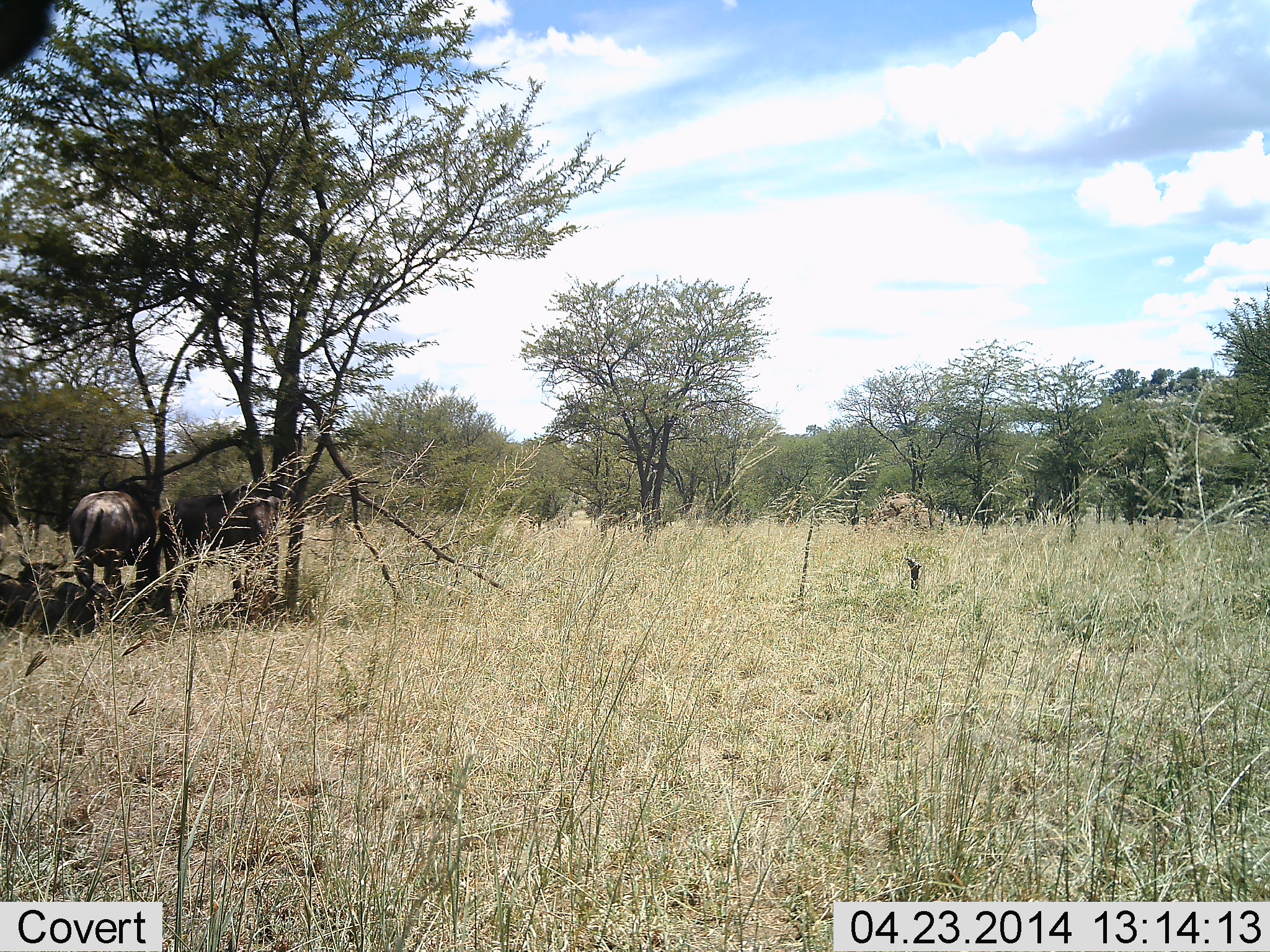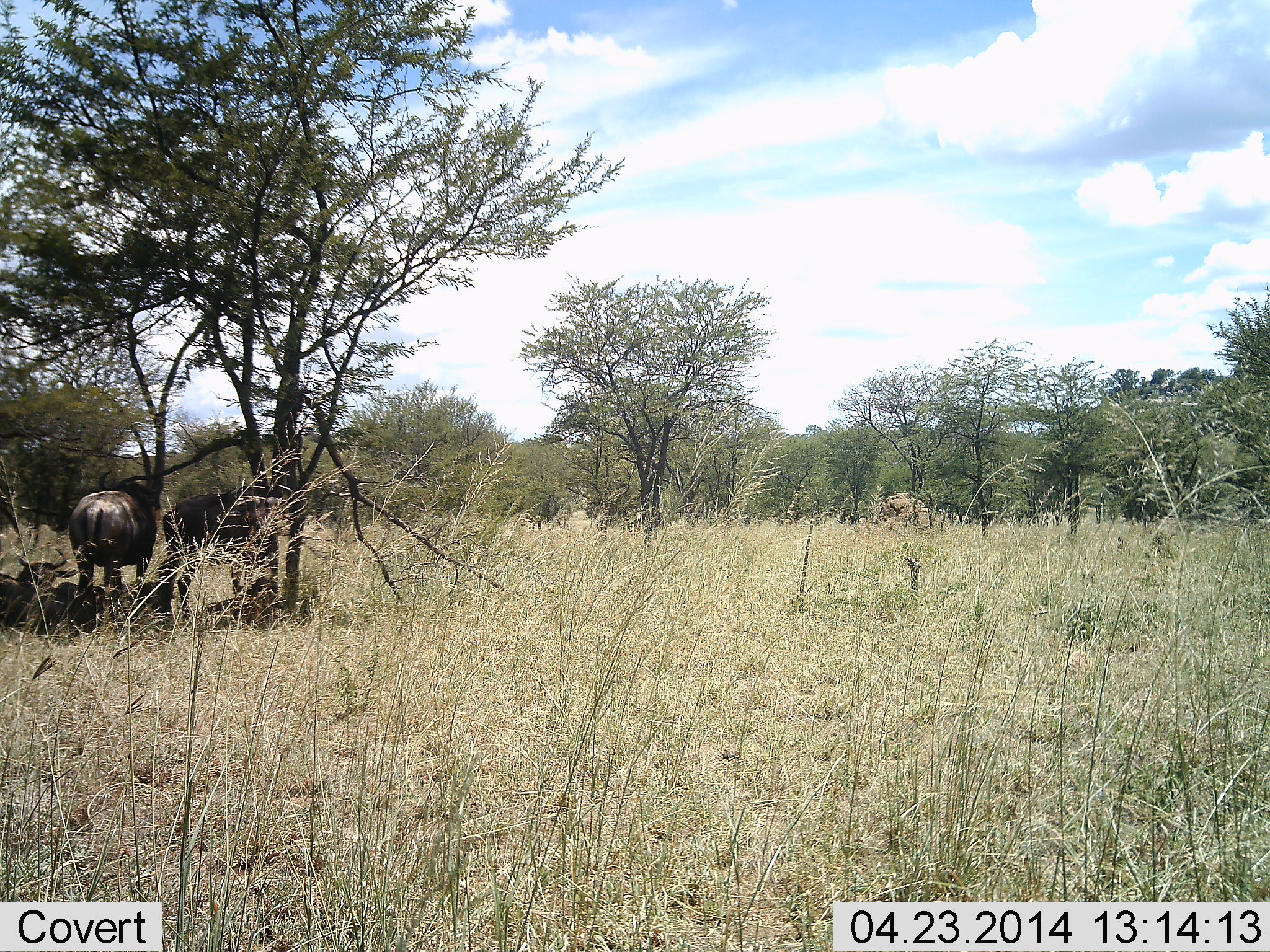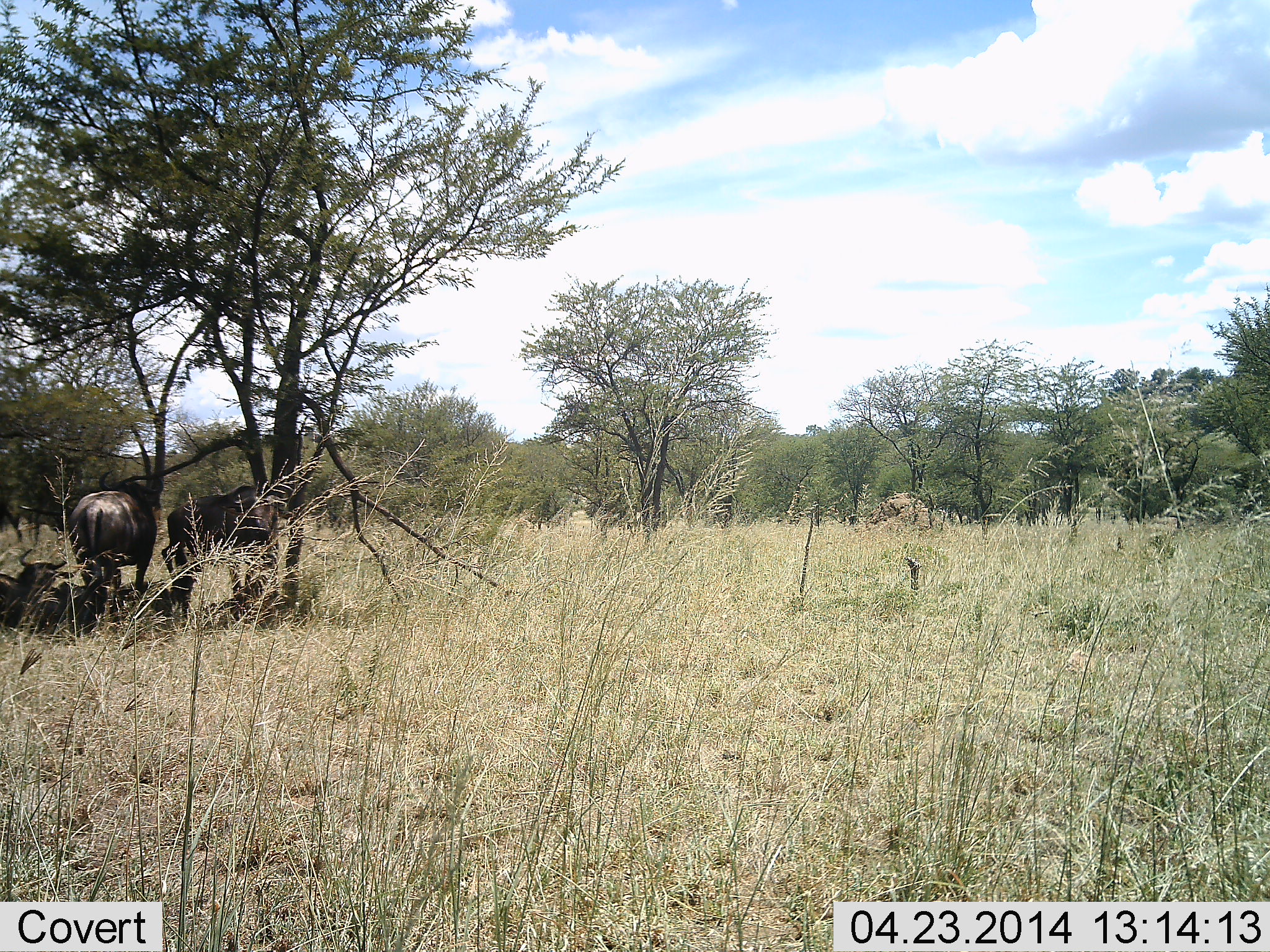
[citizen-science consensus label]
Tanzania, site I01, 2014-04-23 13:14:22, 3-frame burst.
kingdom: Animalia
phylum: Chordata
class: Mammalia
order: Artiodactyla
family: Bovidae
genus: Connochaetes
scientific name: Connochaetes taurinus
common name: blue wildebeest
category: wildebeest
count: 4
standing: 80%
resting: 90%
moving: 0%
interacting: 0%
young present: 0%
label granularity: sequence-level